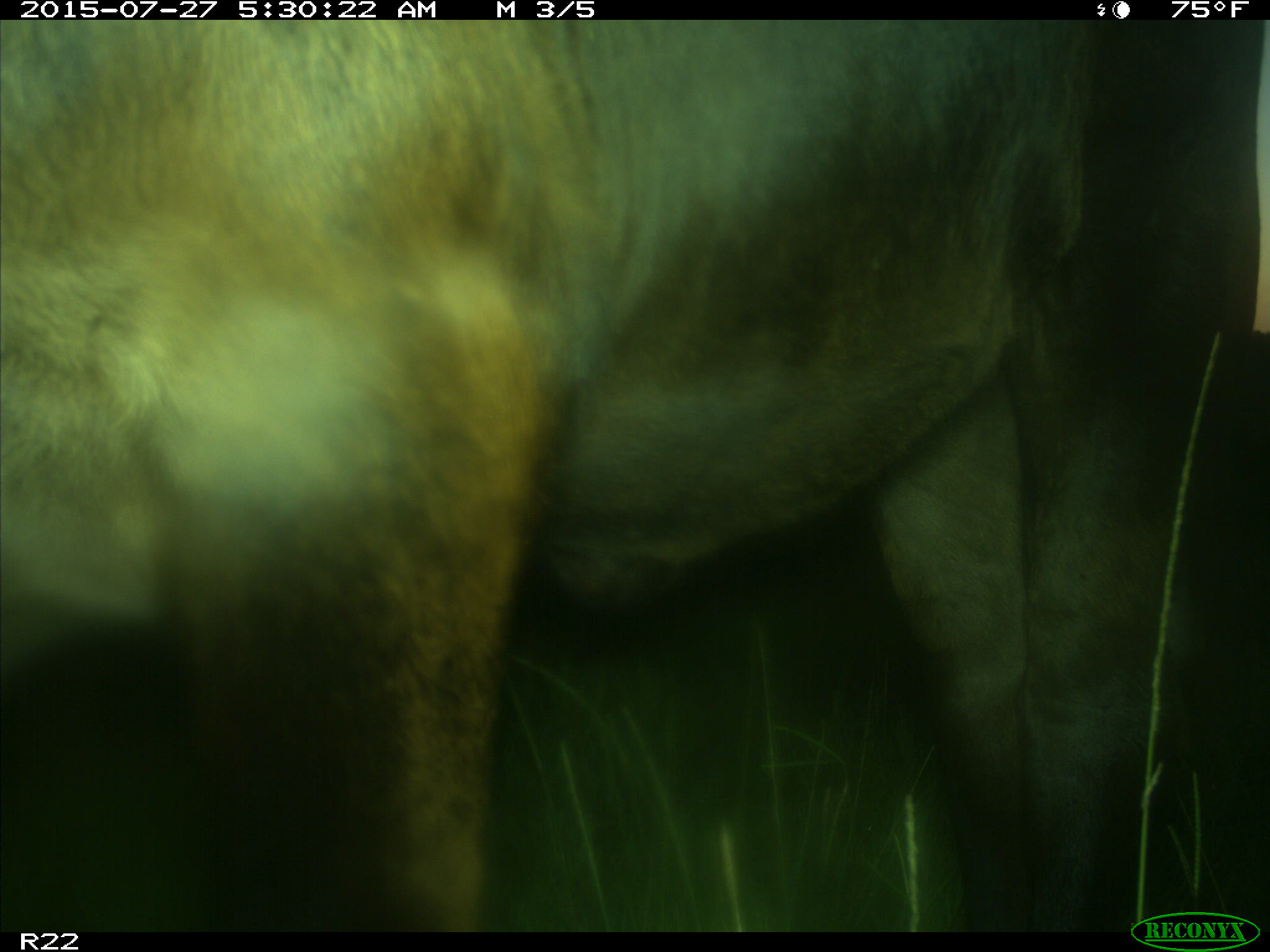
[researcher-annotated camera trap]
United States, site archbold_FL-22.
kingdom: Animalia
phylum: Chordata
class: Mammalia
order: Artiodactyla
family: Bovidae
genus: Bos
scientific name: Bos taurus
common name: domestic cow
Bos taurus (domestic cow).